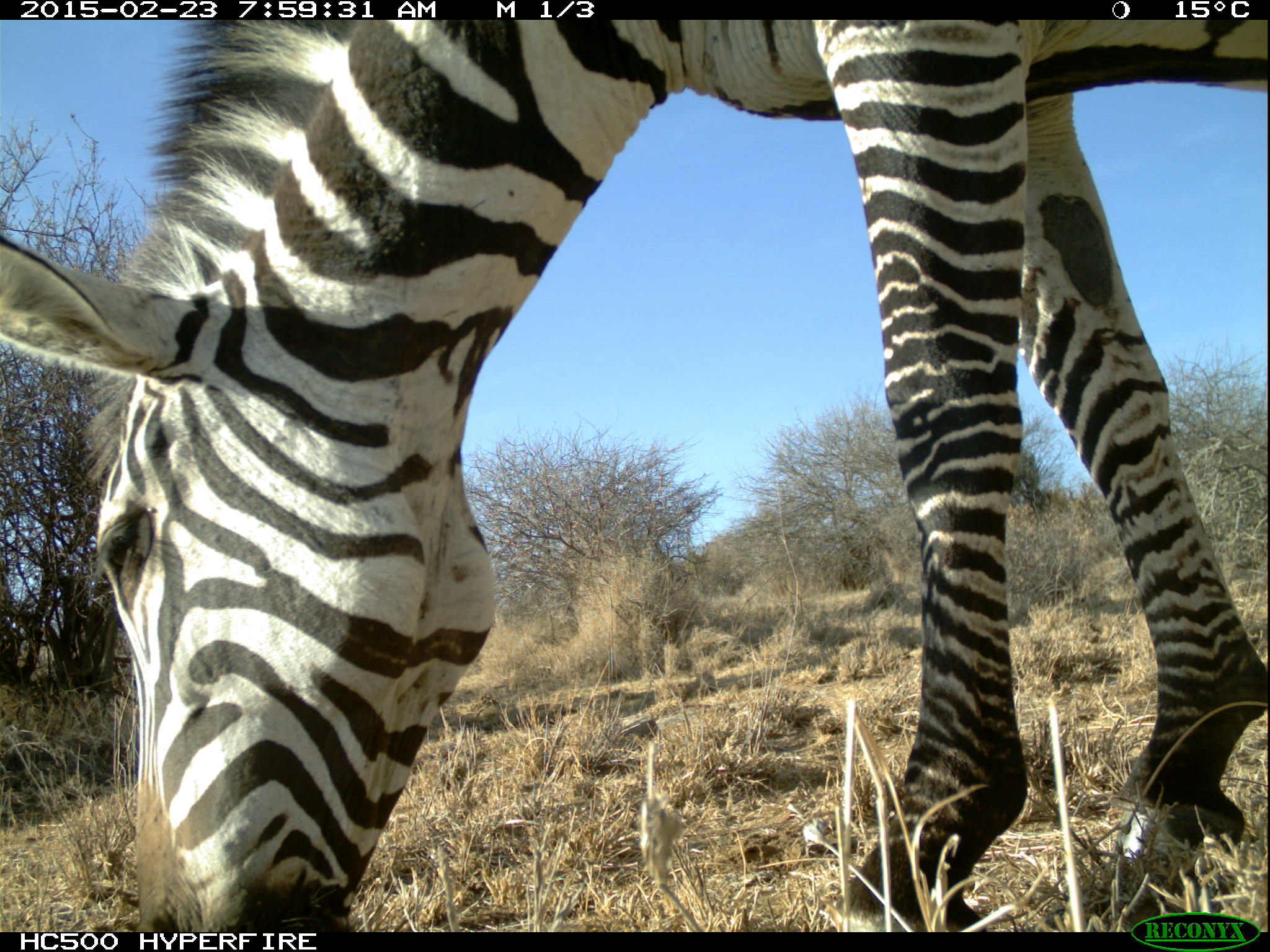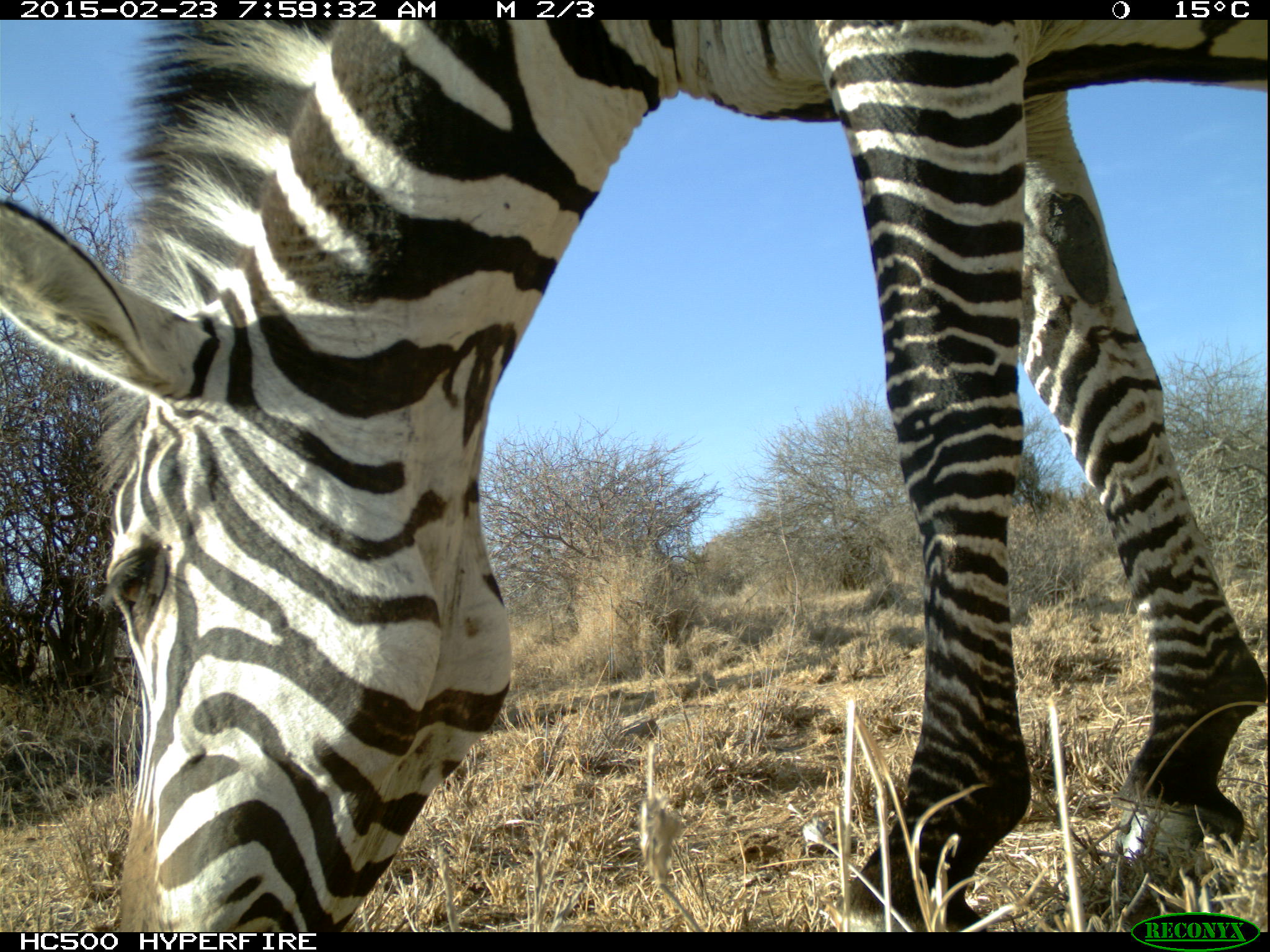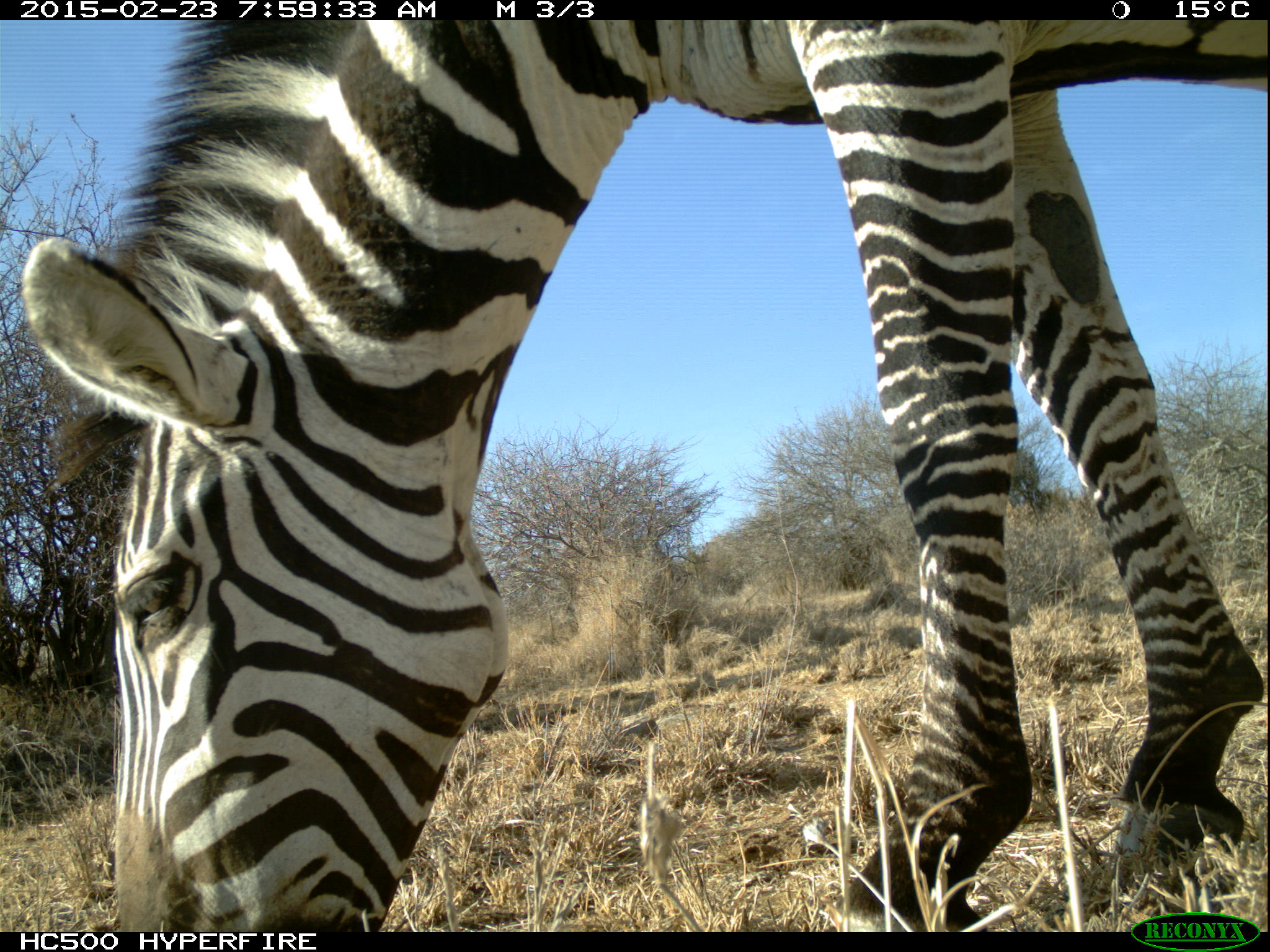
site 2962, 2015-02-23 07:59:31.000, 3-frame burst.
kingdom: Animalia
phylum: Chordata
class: Mammalia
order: Perissodactyla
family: Equidae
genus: Equus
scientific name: Equus quagga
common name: plains zebra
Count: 6.